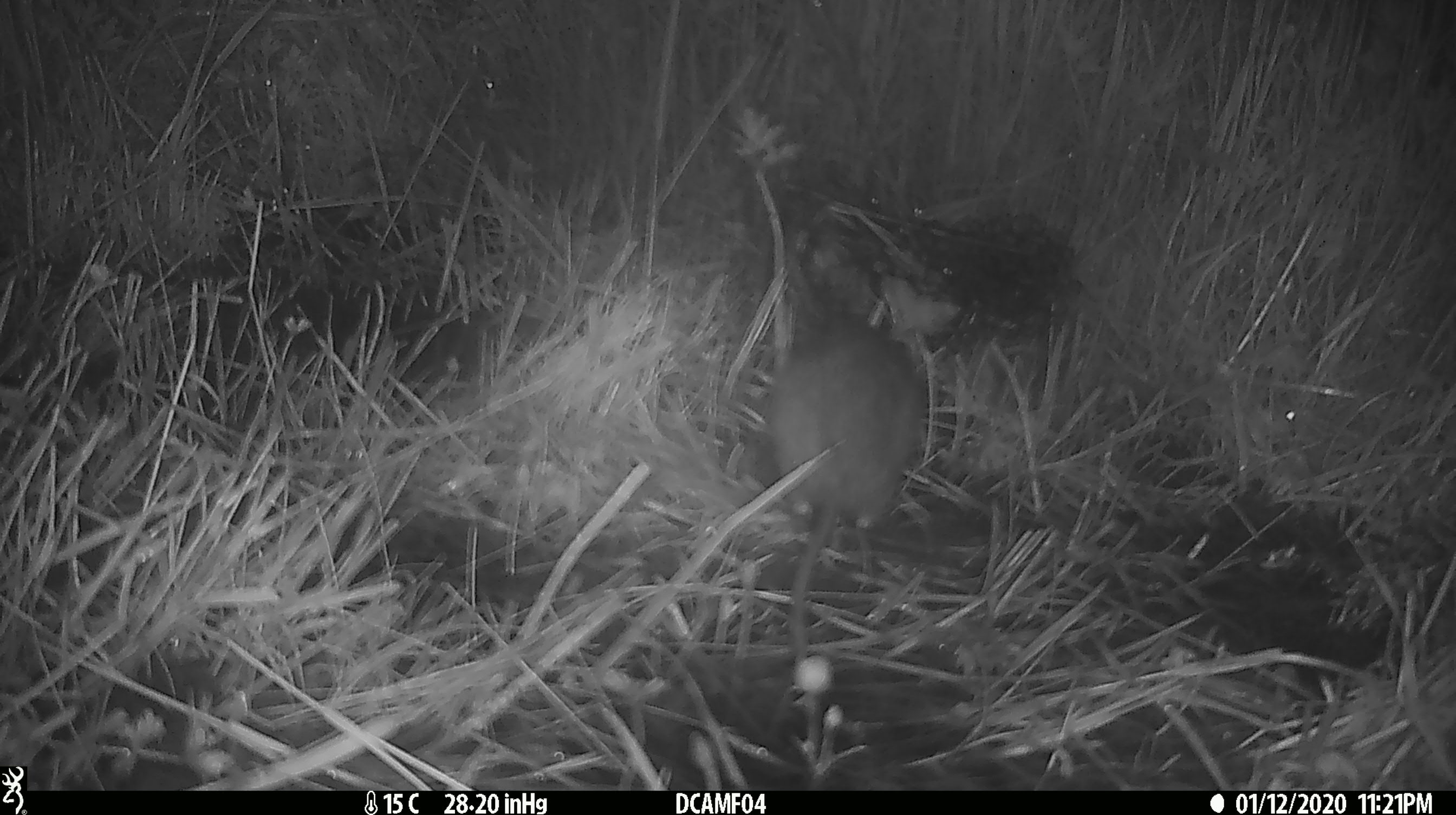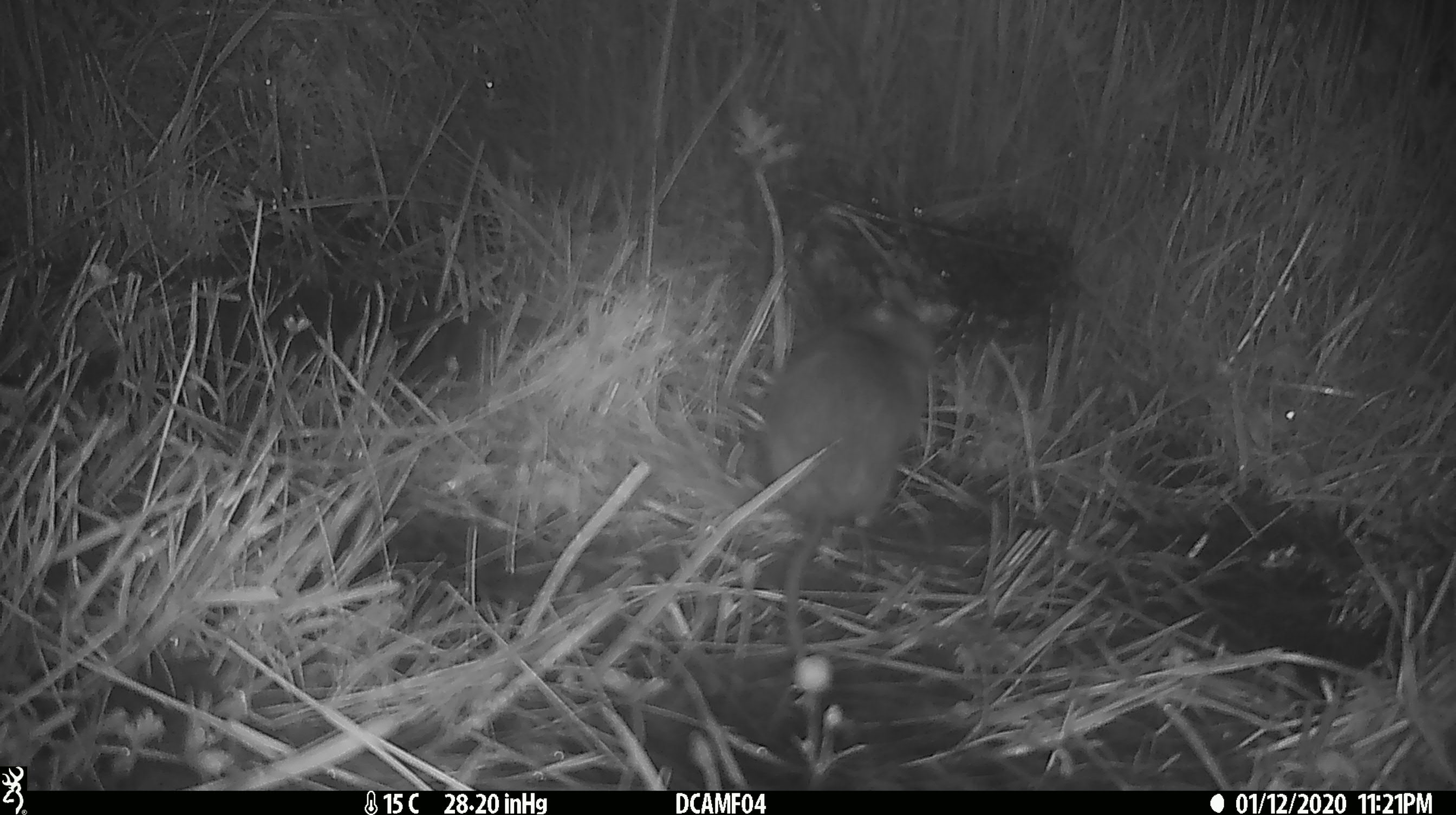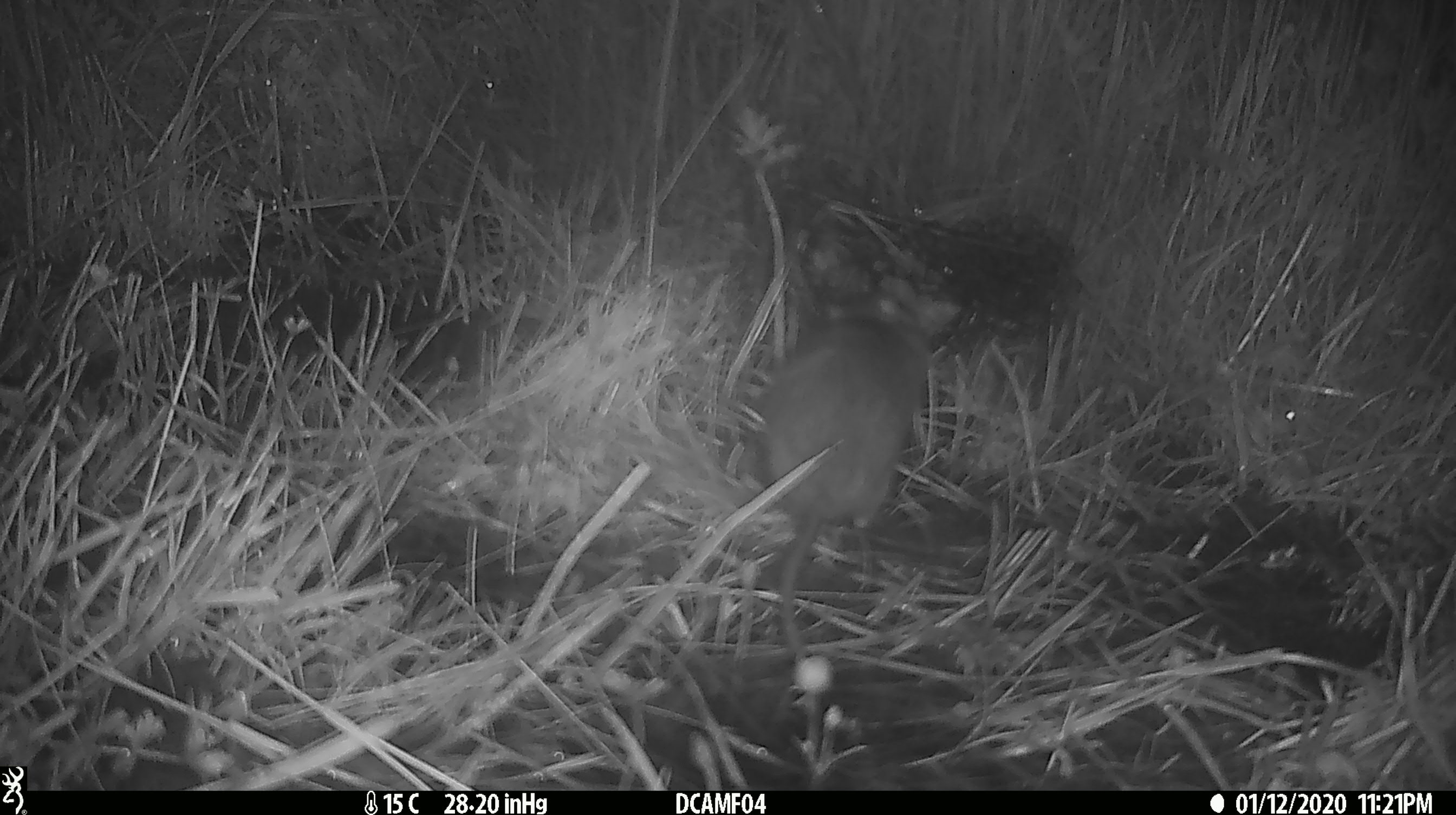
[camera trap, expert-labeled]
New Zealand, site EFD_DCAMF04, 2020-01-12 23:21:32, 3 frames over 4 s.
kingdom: Animalia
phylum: Chordata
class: Mammalia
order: Rodentia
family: Muridae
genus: Rattus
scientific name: Rattus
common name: rat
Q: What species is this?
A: Rat (Rattus).